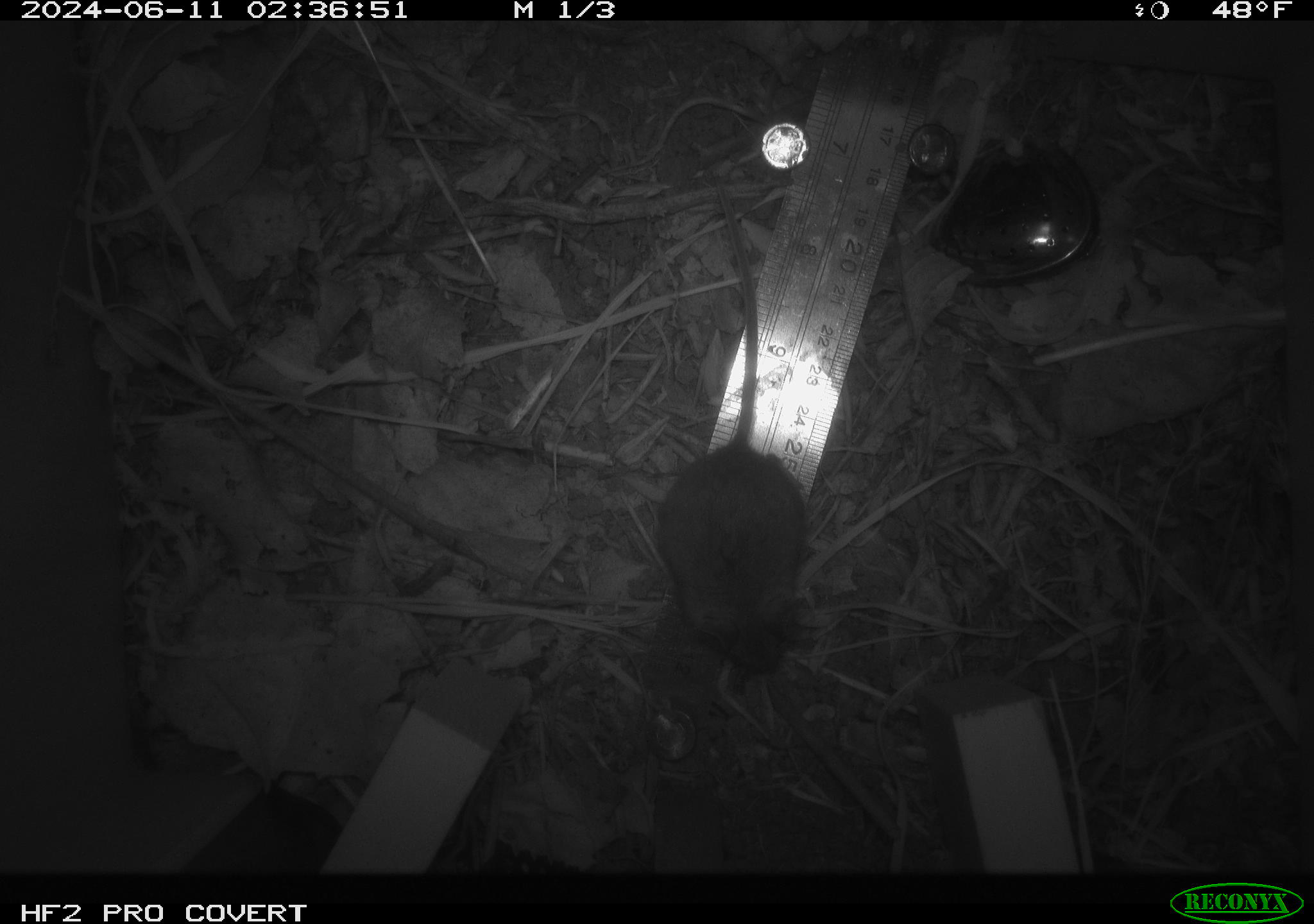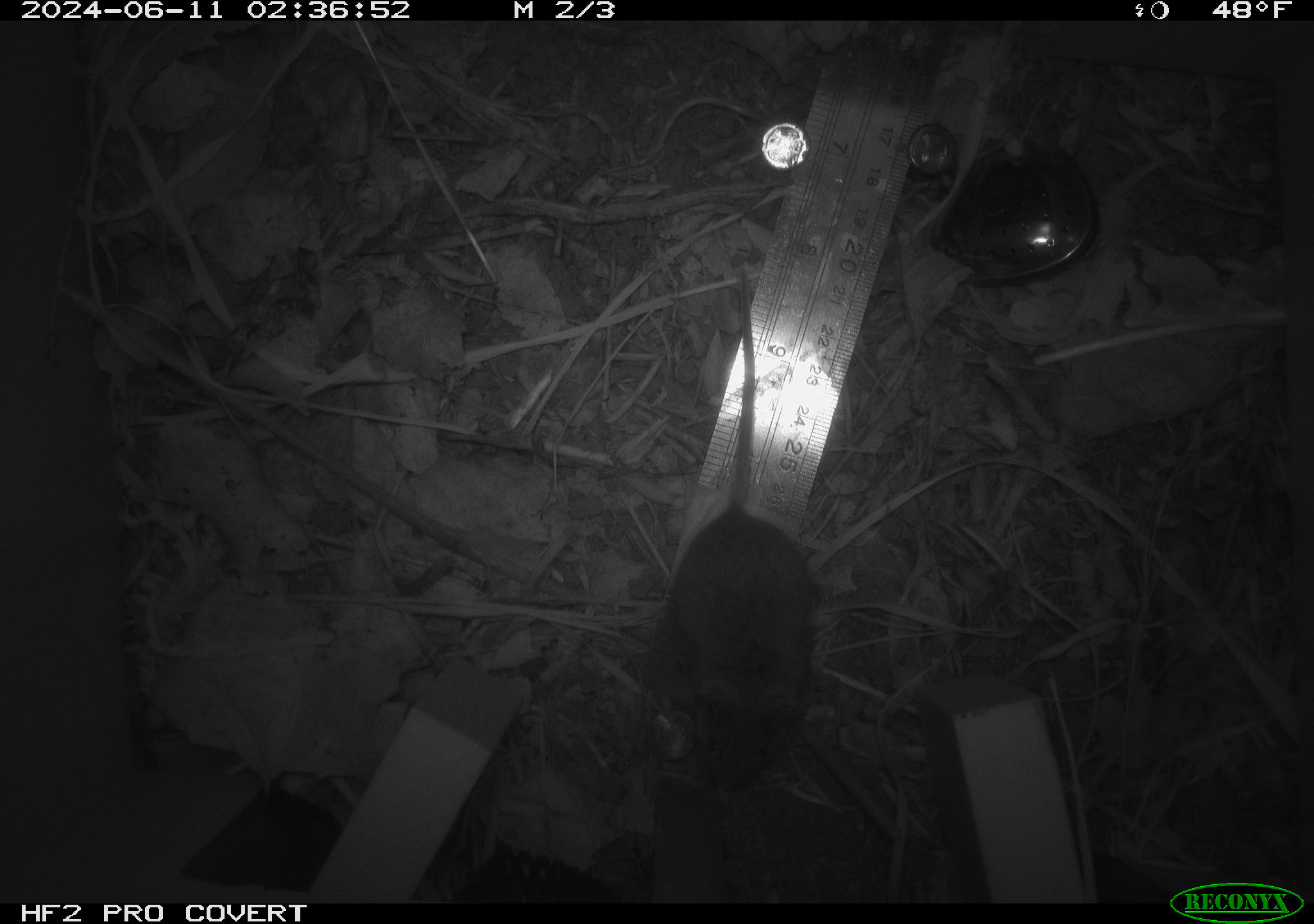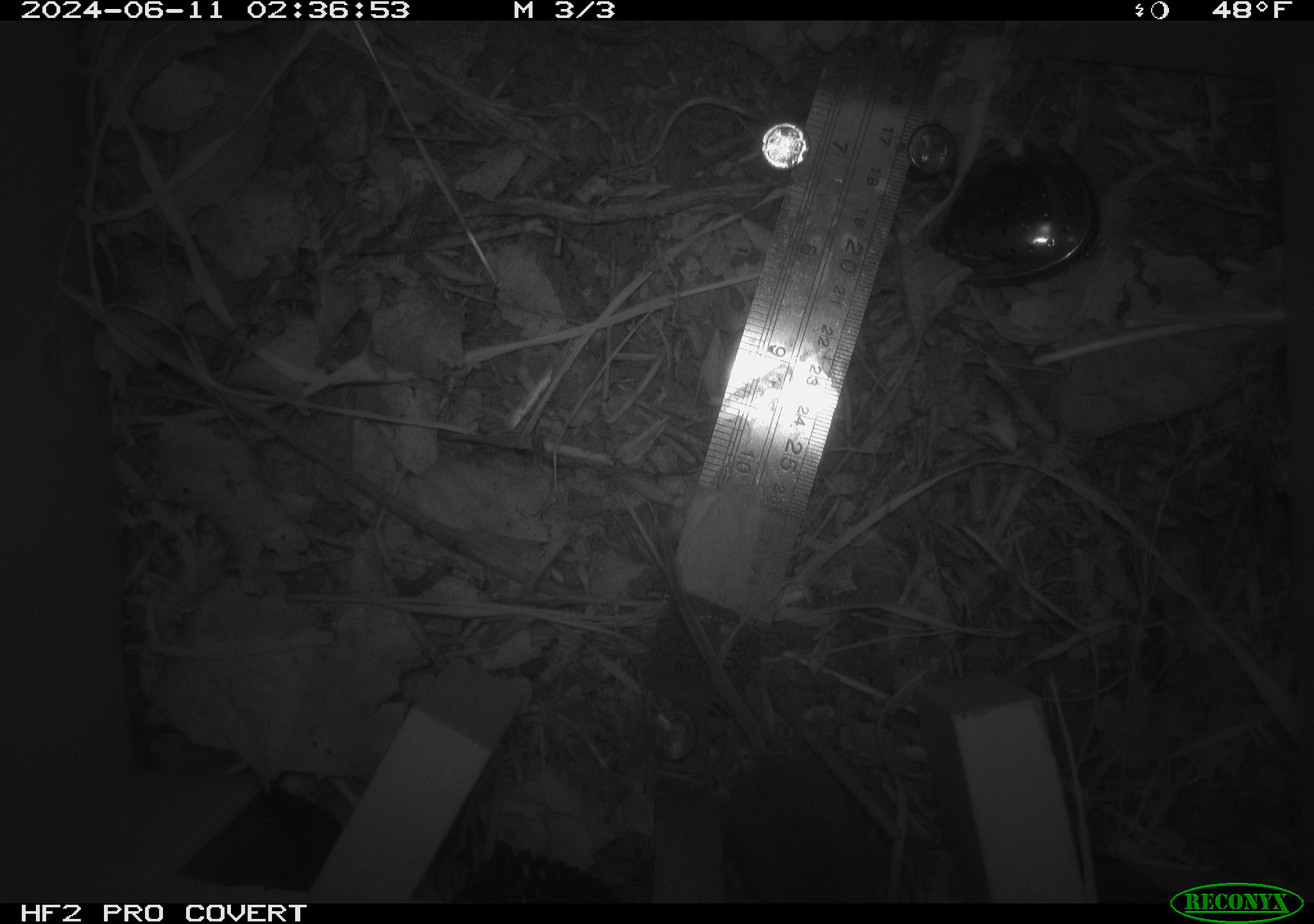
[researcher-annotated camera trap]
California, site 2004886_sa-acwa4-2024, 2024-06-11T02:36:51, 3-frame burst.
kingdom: Animalia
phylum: Chordata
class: Mammalia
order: Rodentia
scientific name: Rodentia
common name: mouse species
Mouse species (Rodentia).